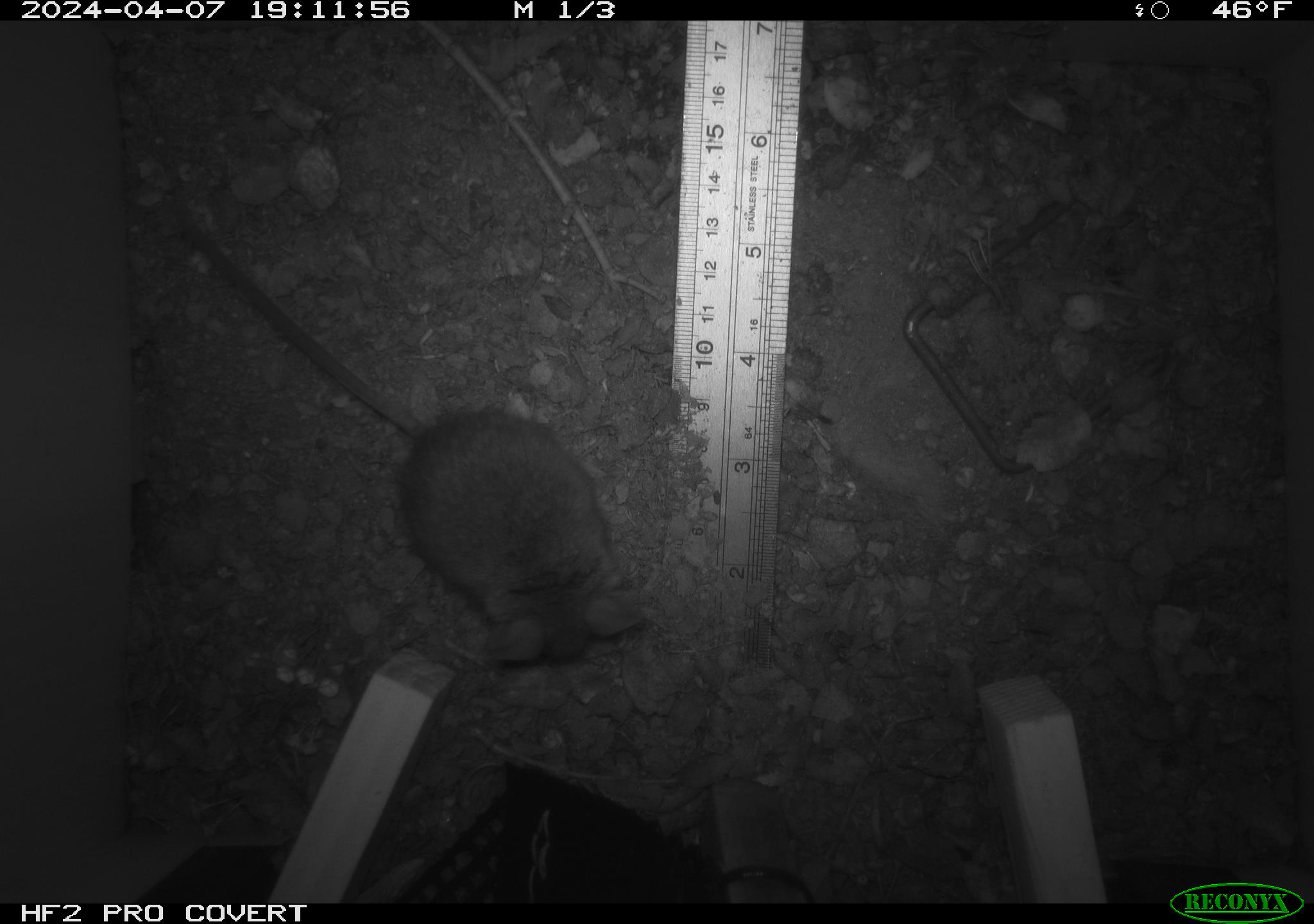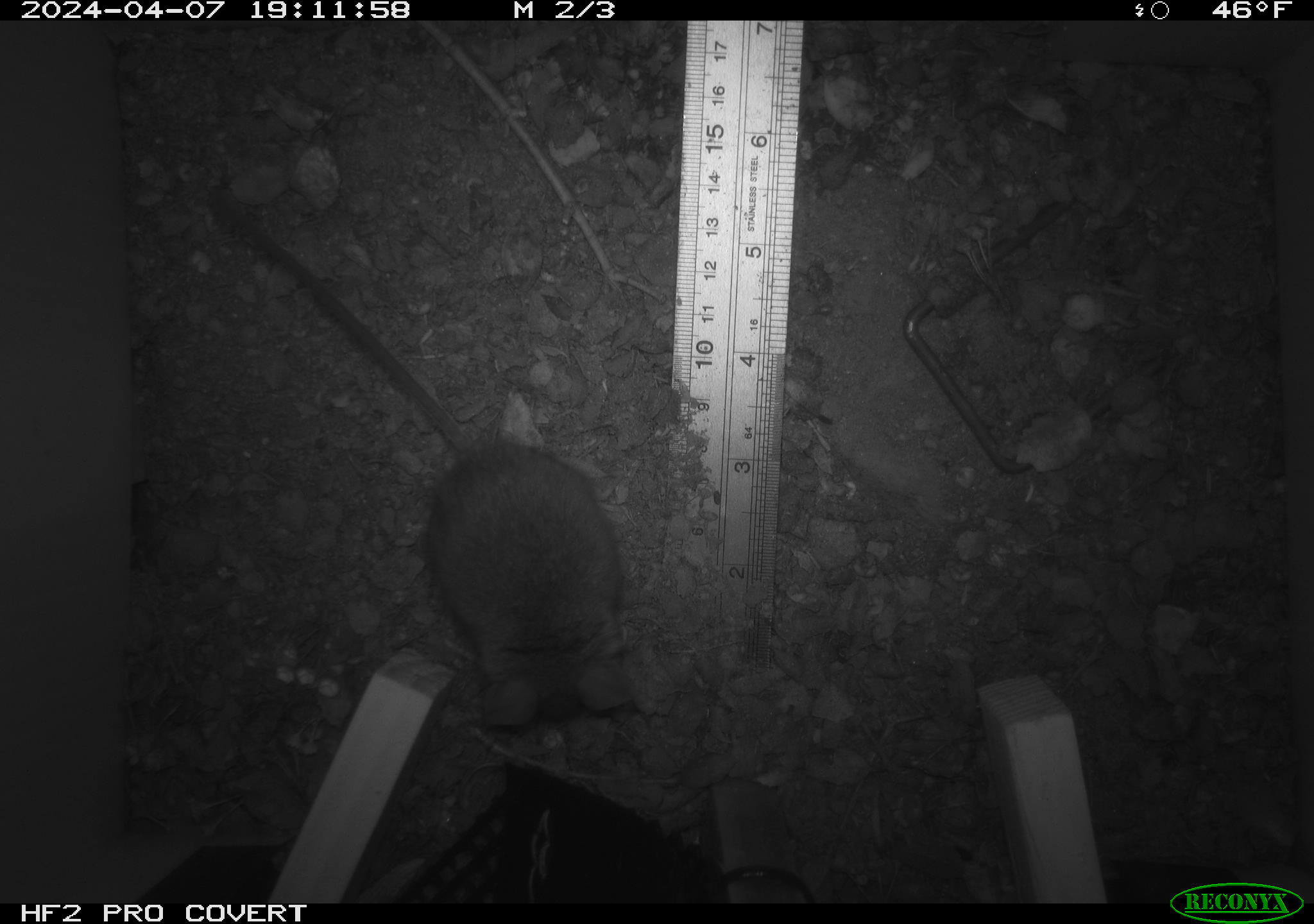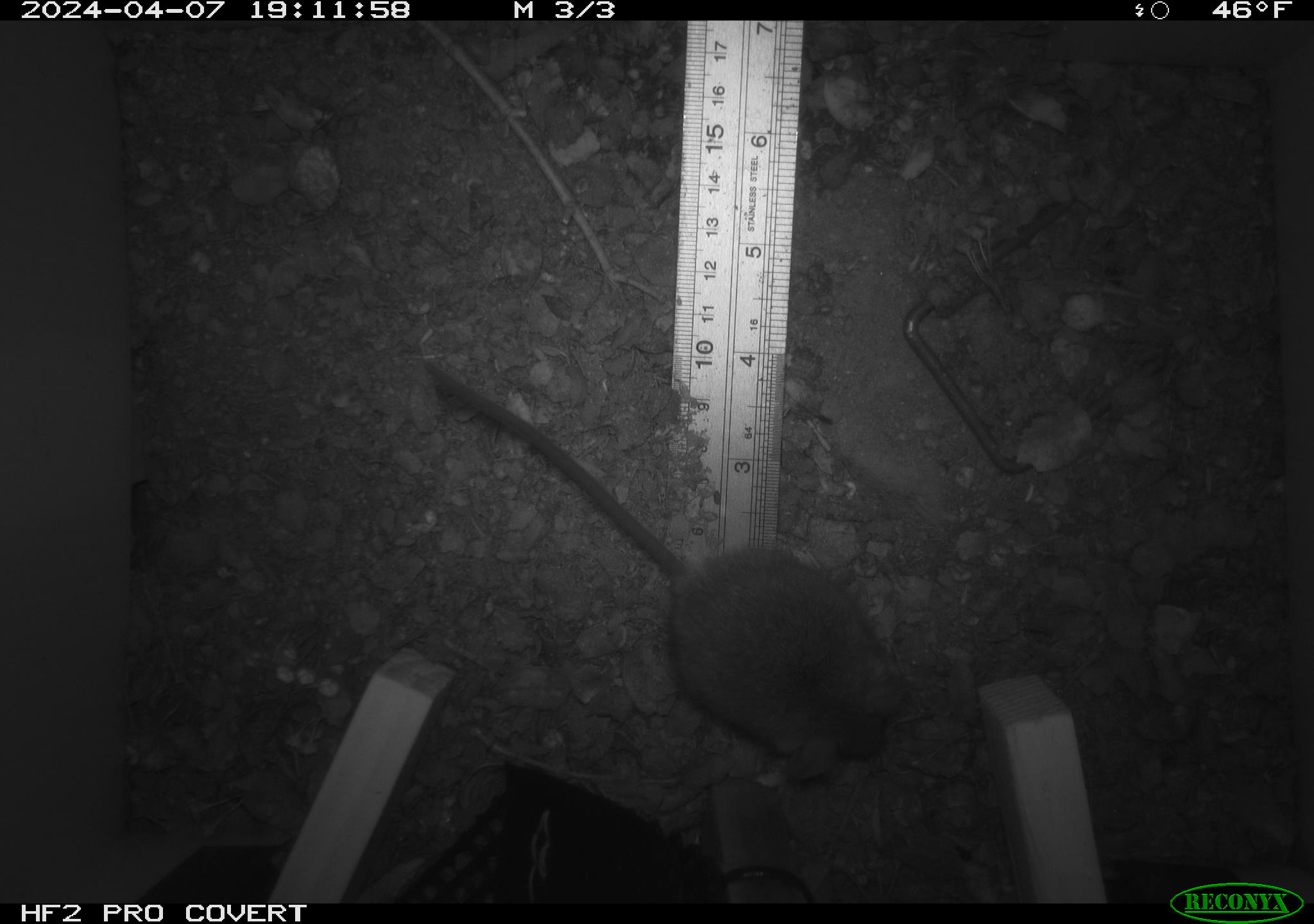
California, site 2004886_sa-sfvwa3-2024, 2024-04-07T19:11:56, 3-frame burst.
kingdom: Animalia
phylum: Chordata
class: Mammalia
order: Rodentia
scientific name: Rodentia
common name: mouse species